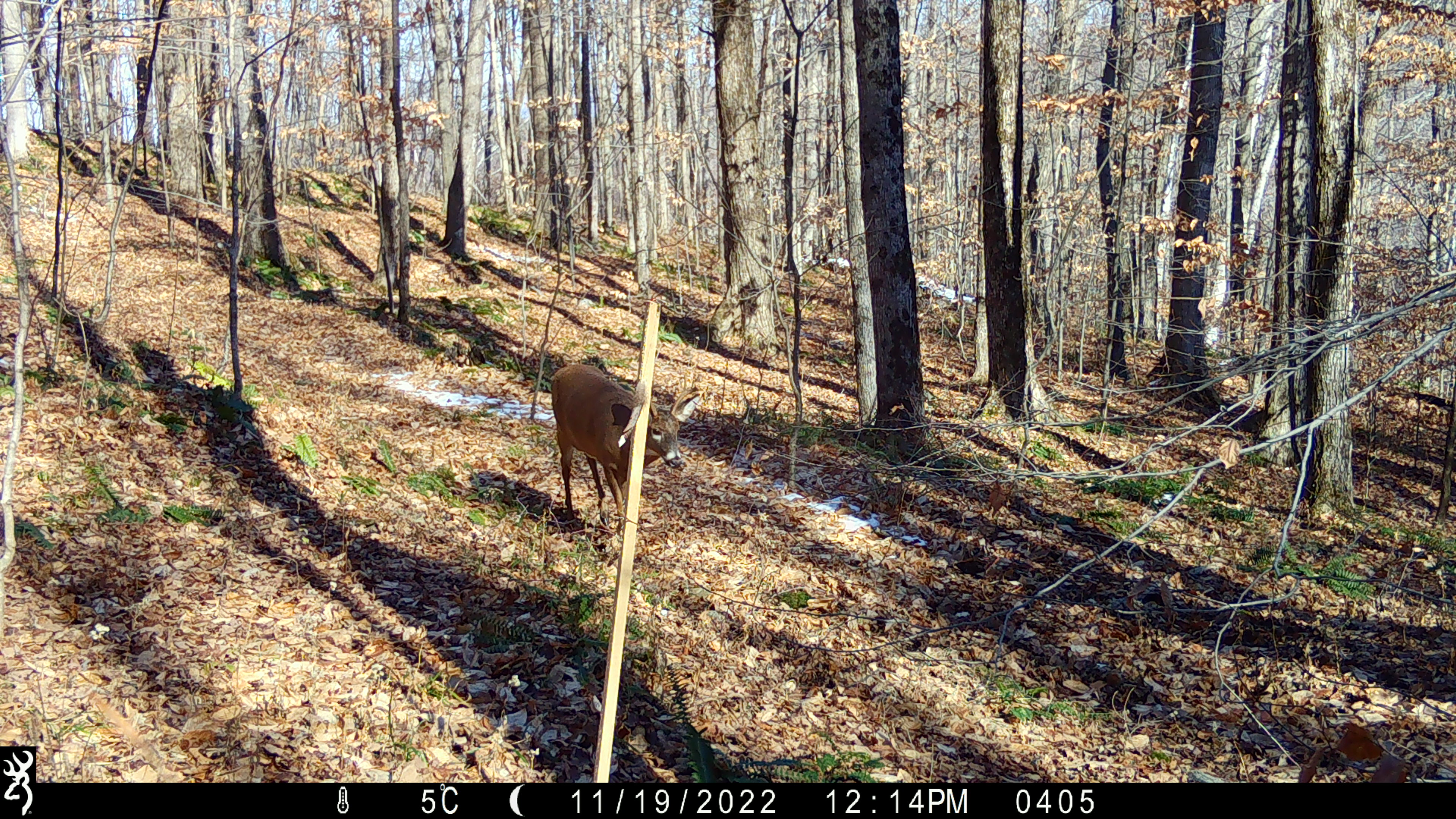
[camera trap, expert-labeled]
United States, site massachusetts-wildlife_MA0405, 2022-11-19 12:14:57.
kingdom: Animalia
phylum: Chordata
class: Mammalia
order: Artiodactyla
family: Cervidae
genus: Odocoileus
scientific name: Odocoileus virginianus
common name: white-tailed deer